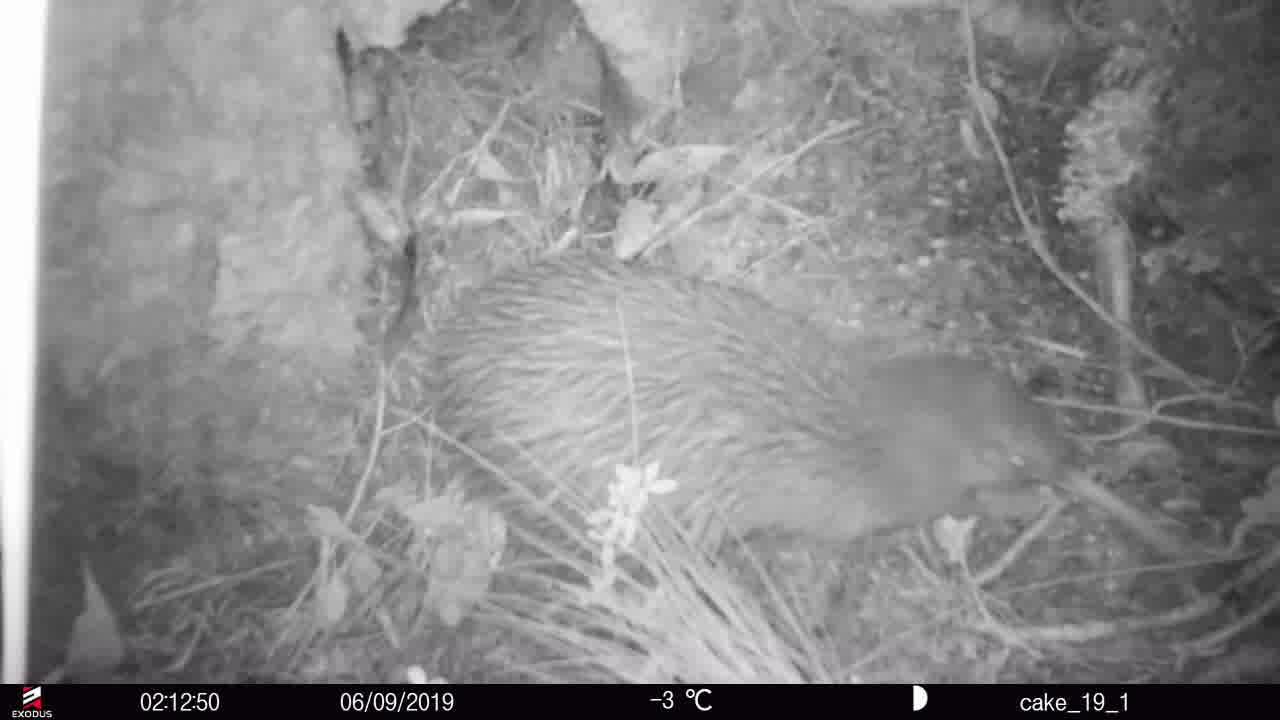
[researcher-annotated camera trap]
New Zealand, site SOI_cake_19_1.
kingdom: Animalia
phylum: Chordata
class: Aves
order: Apterygiformes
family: Apterygidae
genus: Apteryx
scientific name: Apteryx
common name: kiwi